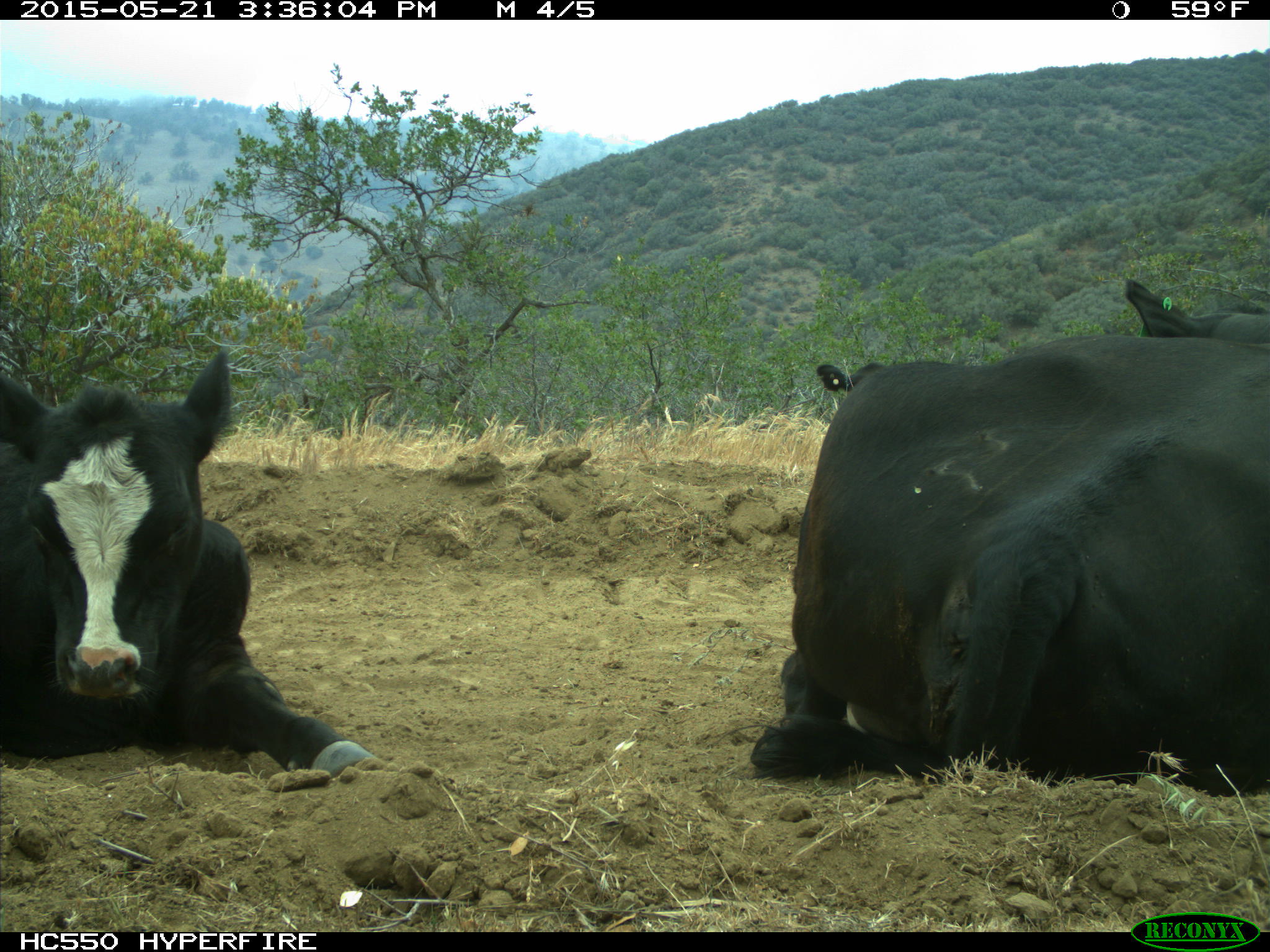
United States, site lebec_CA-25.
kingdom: Animalia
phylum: Chordata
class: Mammalia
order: Artiodactyla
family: Bovidae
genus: Bos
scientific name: Bos taurus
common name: domestic cow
Bos taurus (domestic cow).